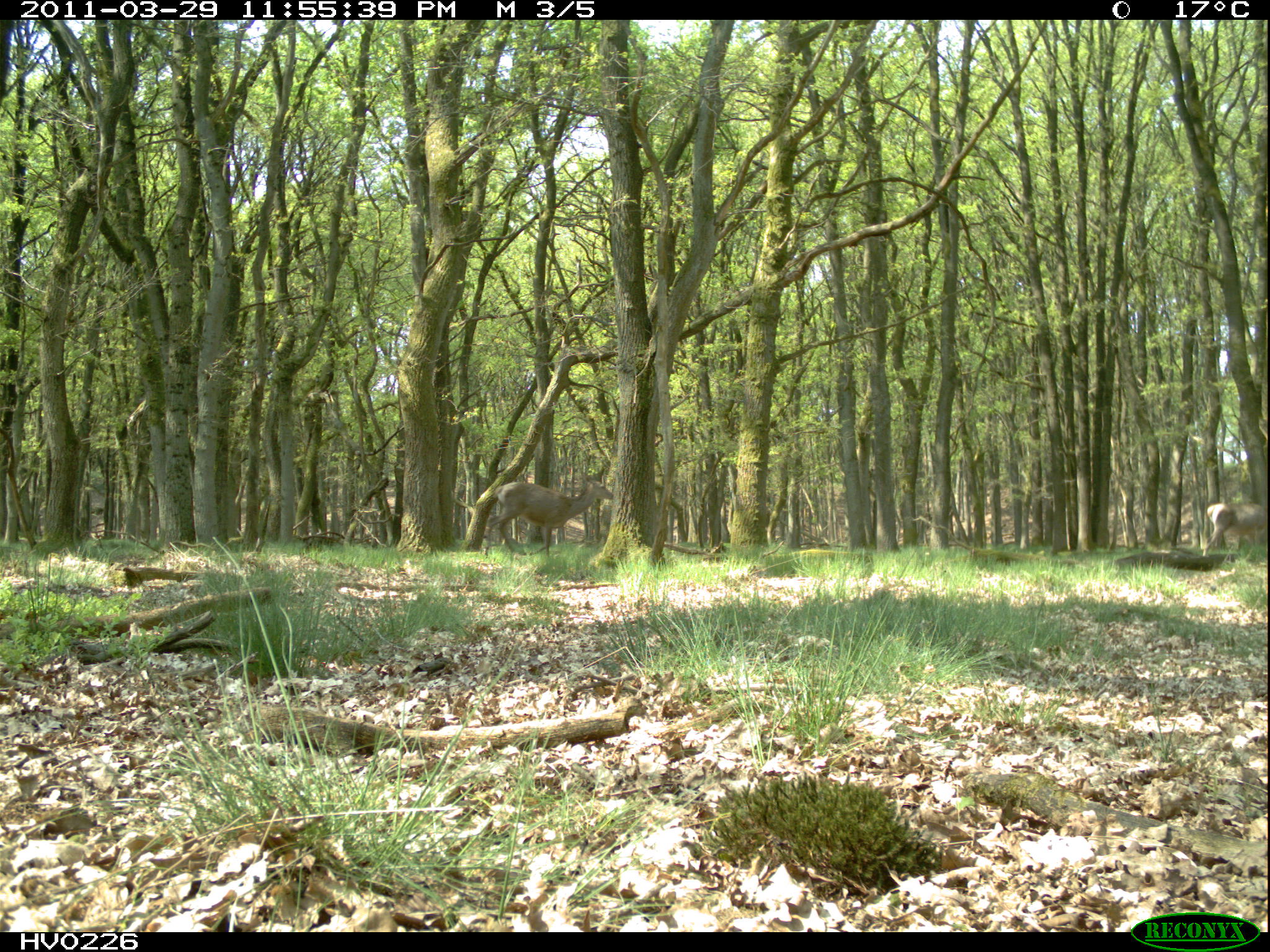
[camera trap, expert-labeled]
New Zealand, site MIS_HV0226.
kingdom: Animalia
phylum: Chordata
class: Mammalia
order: Artiodactyla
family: Cervidae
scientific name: Cervidae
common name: deer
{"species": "deer (Cervidae)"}